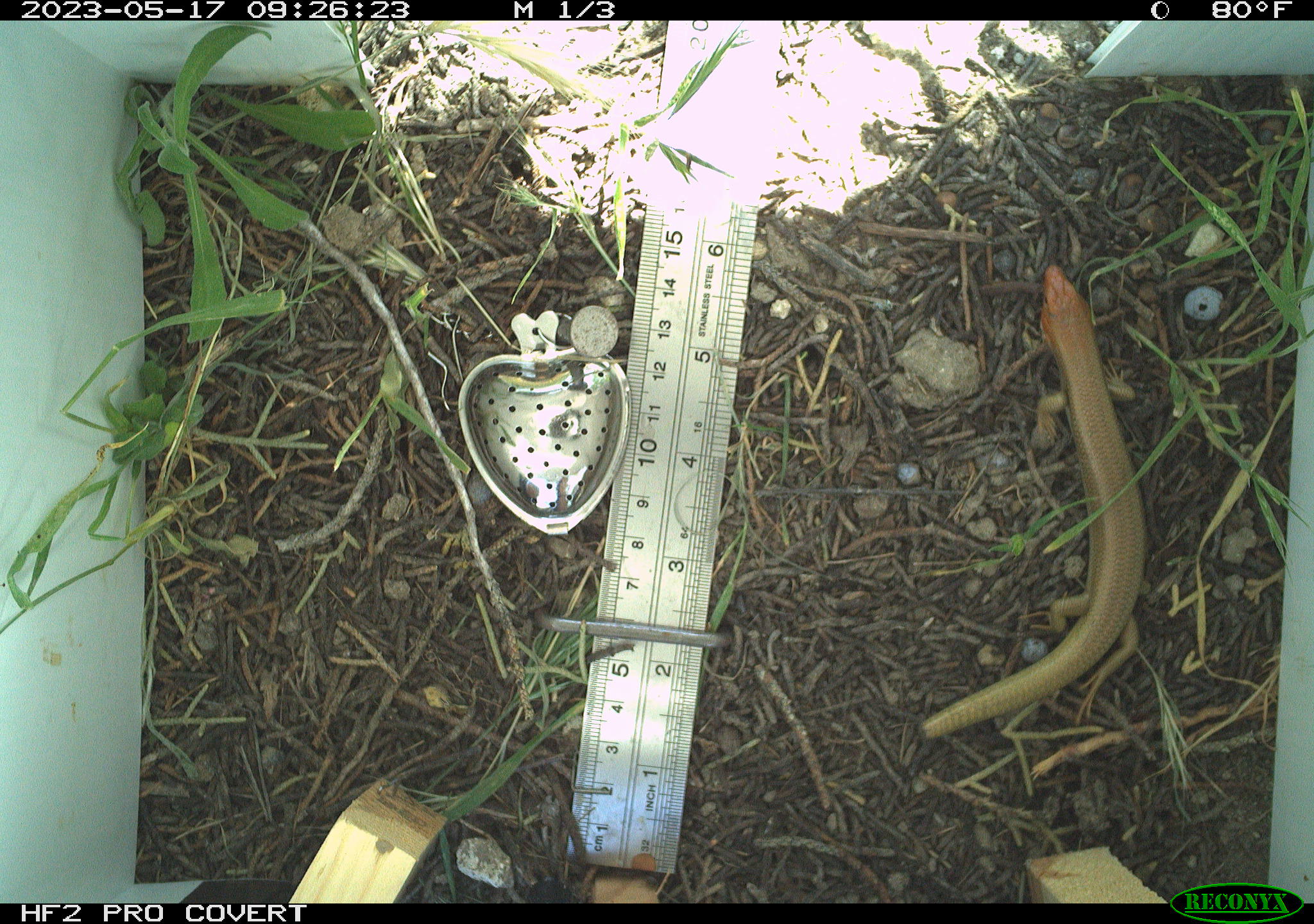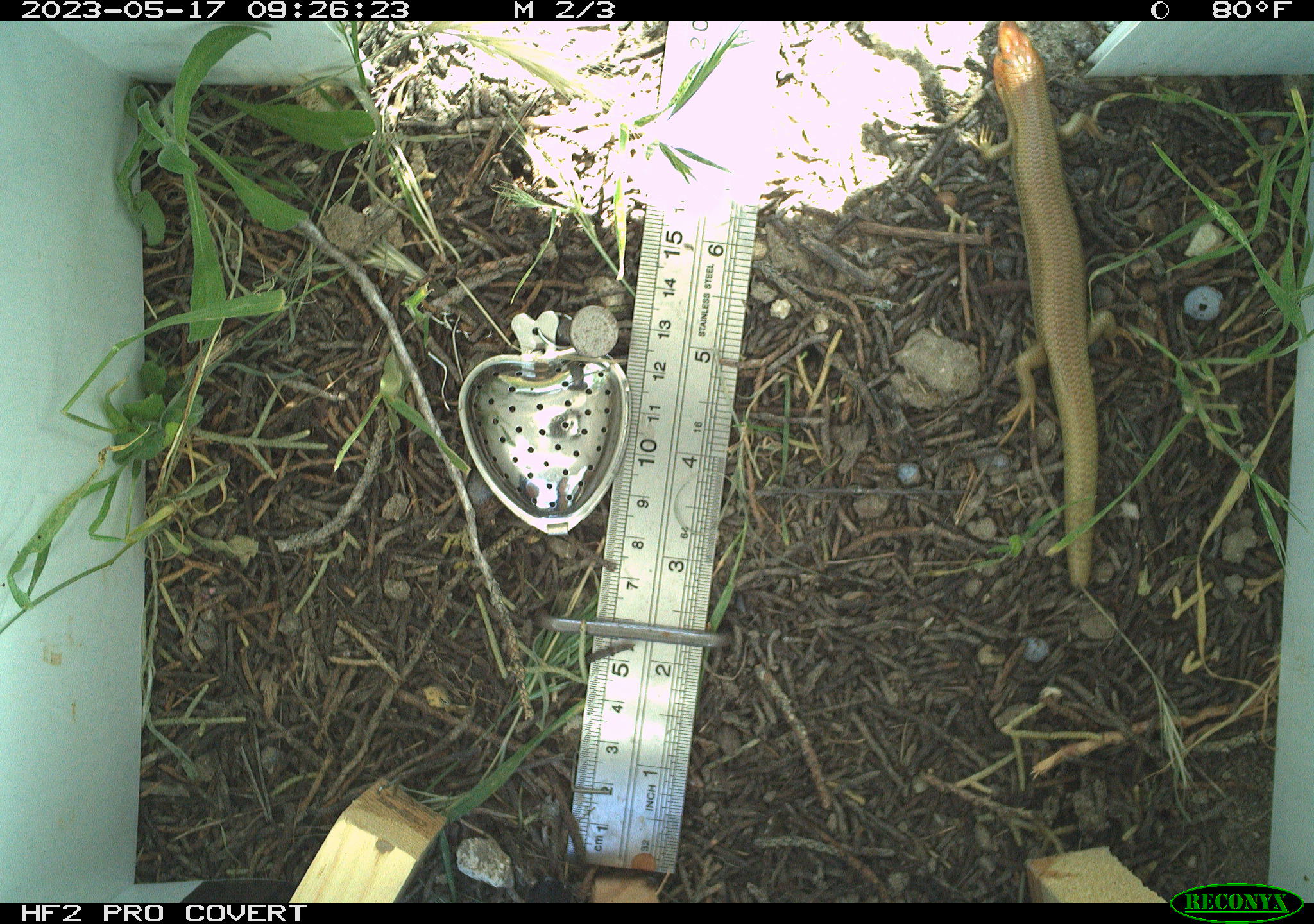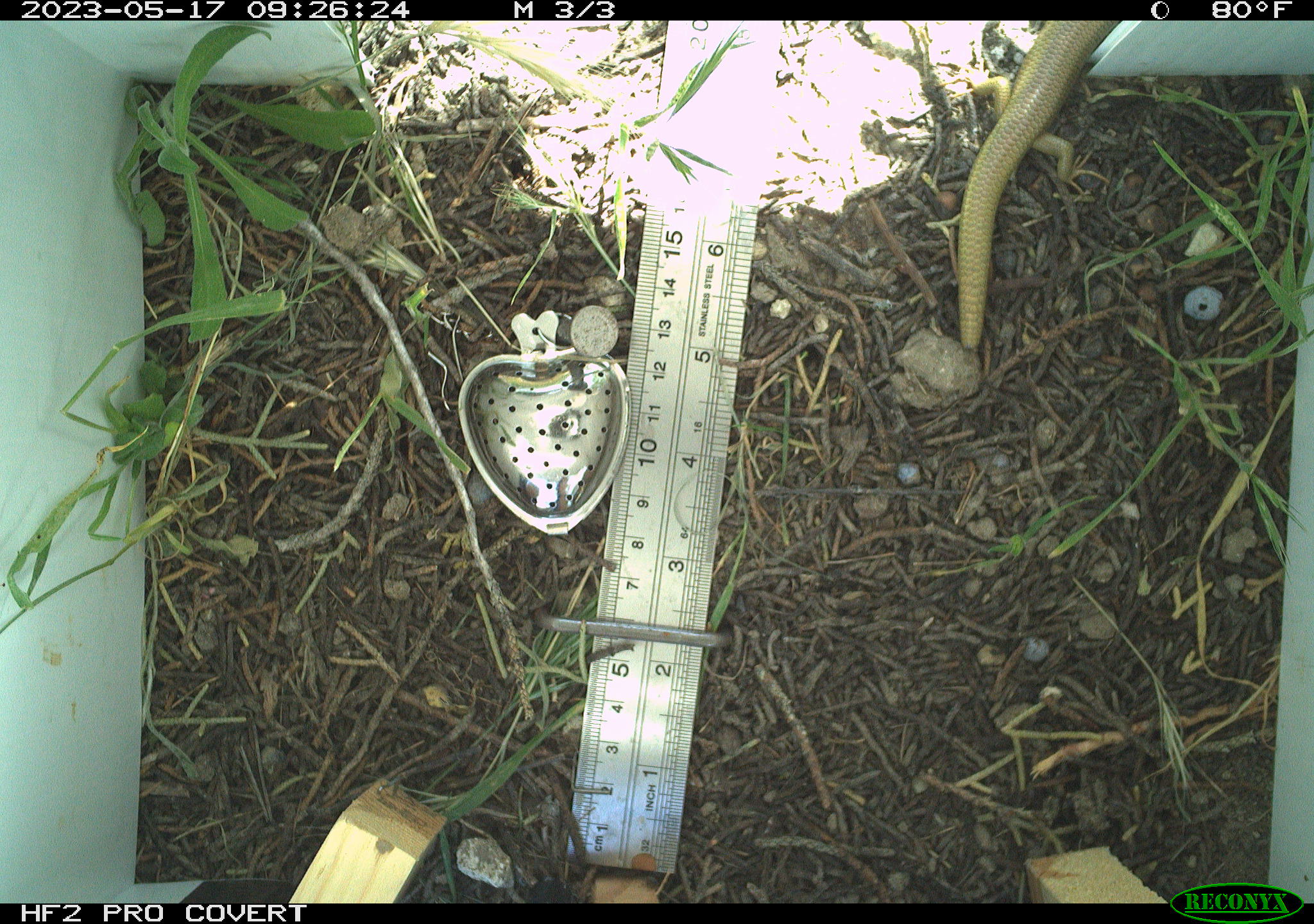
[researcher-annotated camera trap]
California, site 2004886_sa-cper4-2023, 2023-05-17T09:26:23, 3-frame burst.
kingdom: Animalia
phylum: Chordata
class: Reptilia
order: Squamata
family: Scincidae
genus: Plestiodon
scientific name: Plestiodon gilberti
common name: gilbert's skink